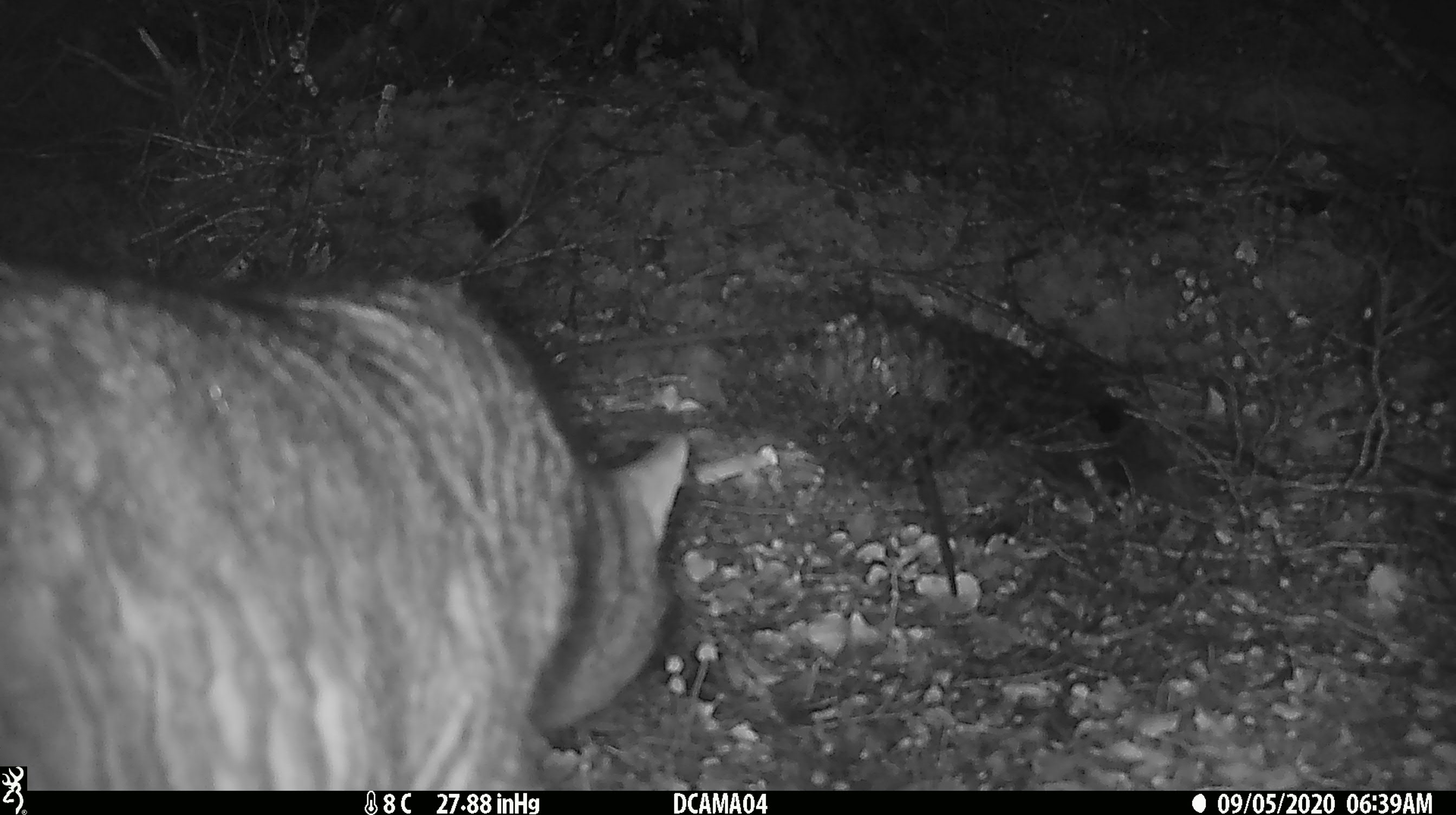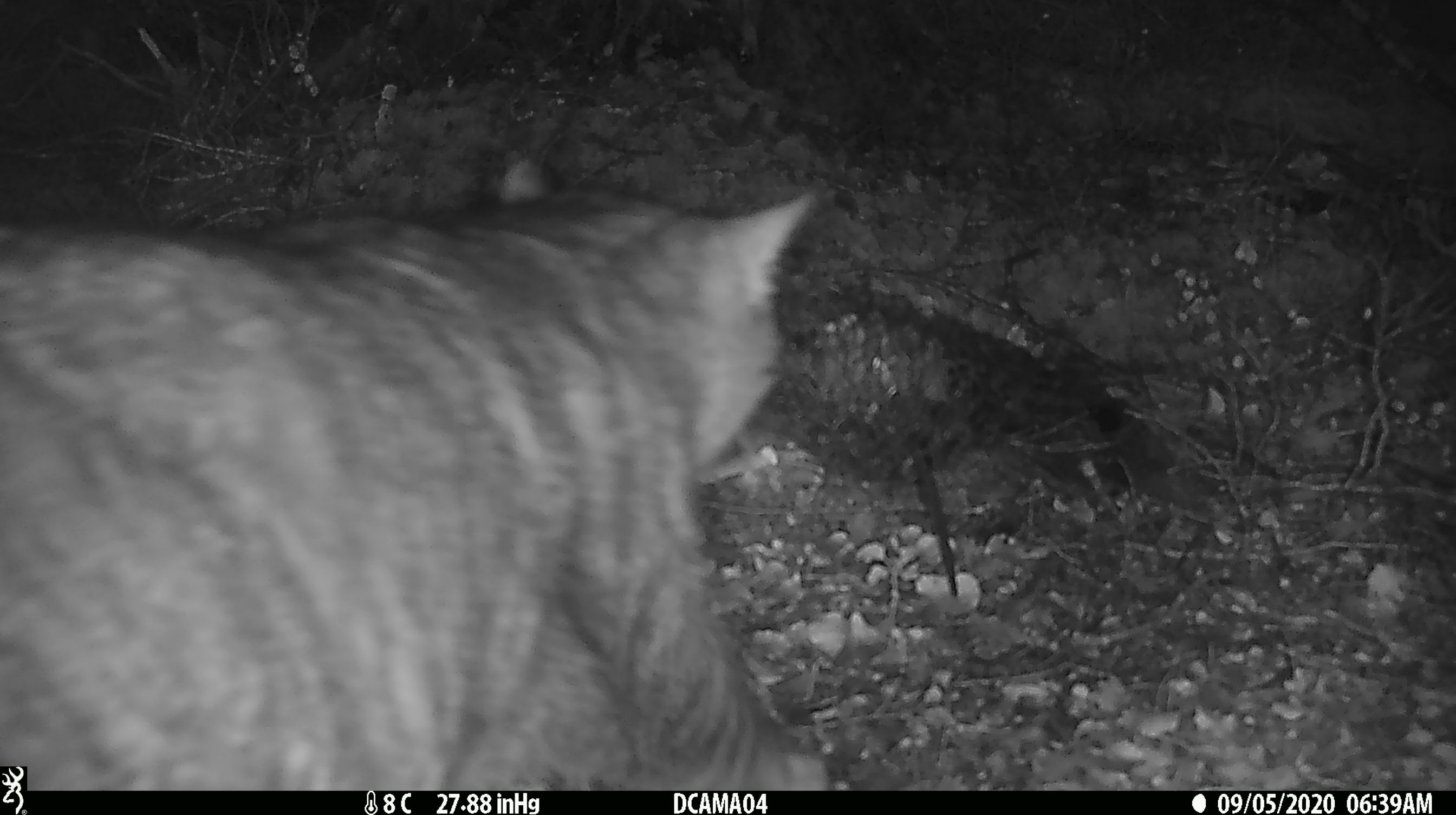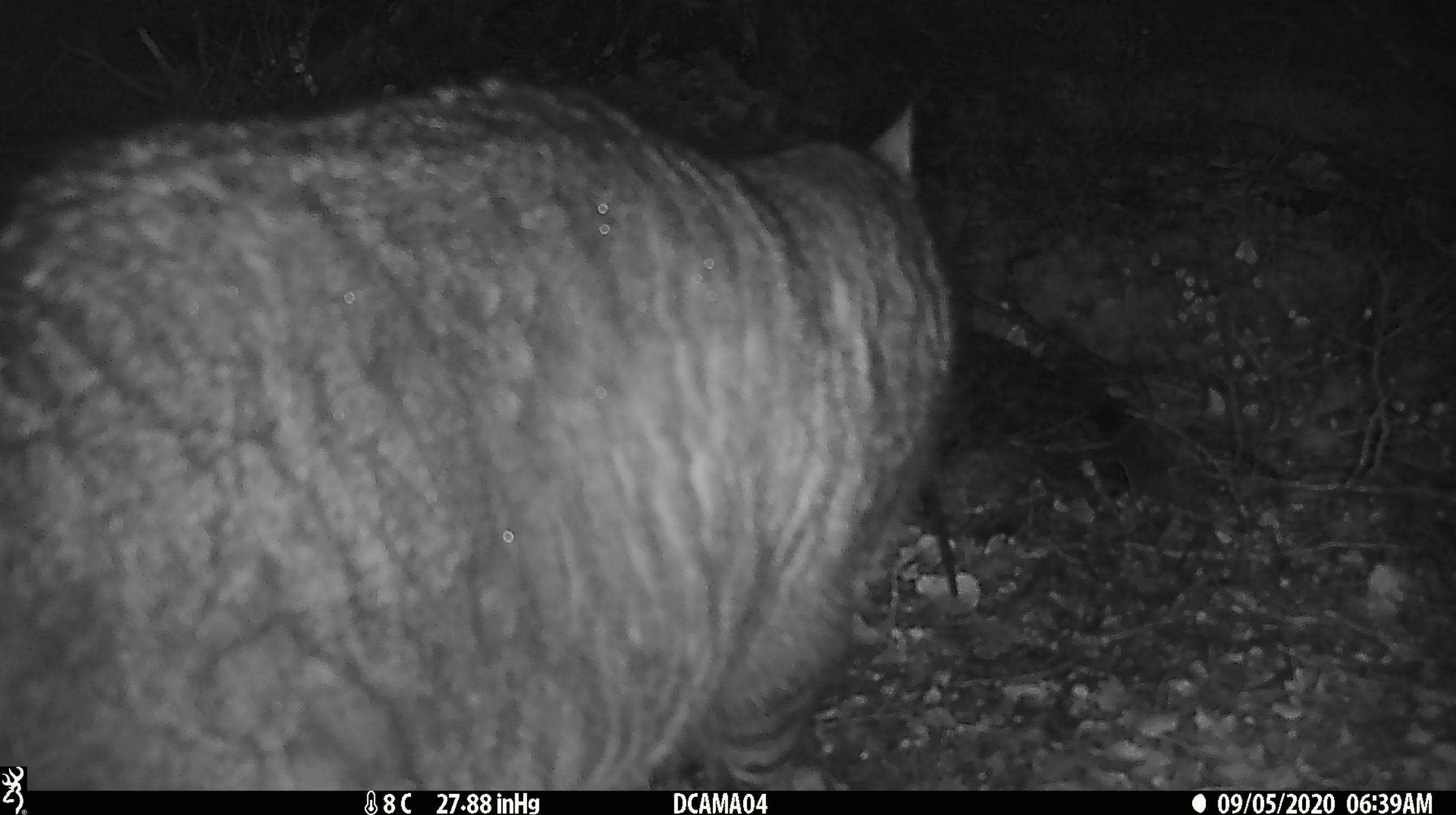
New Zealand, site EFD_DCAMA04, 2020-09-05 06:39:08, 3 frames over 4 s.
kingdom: Animalia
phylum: Chordata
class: Mammalia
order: Carnivora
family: Felidae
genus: Felis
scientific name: Felis catus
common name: domestic cat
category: cat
Cat (domestic cat) (Felis catus).